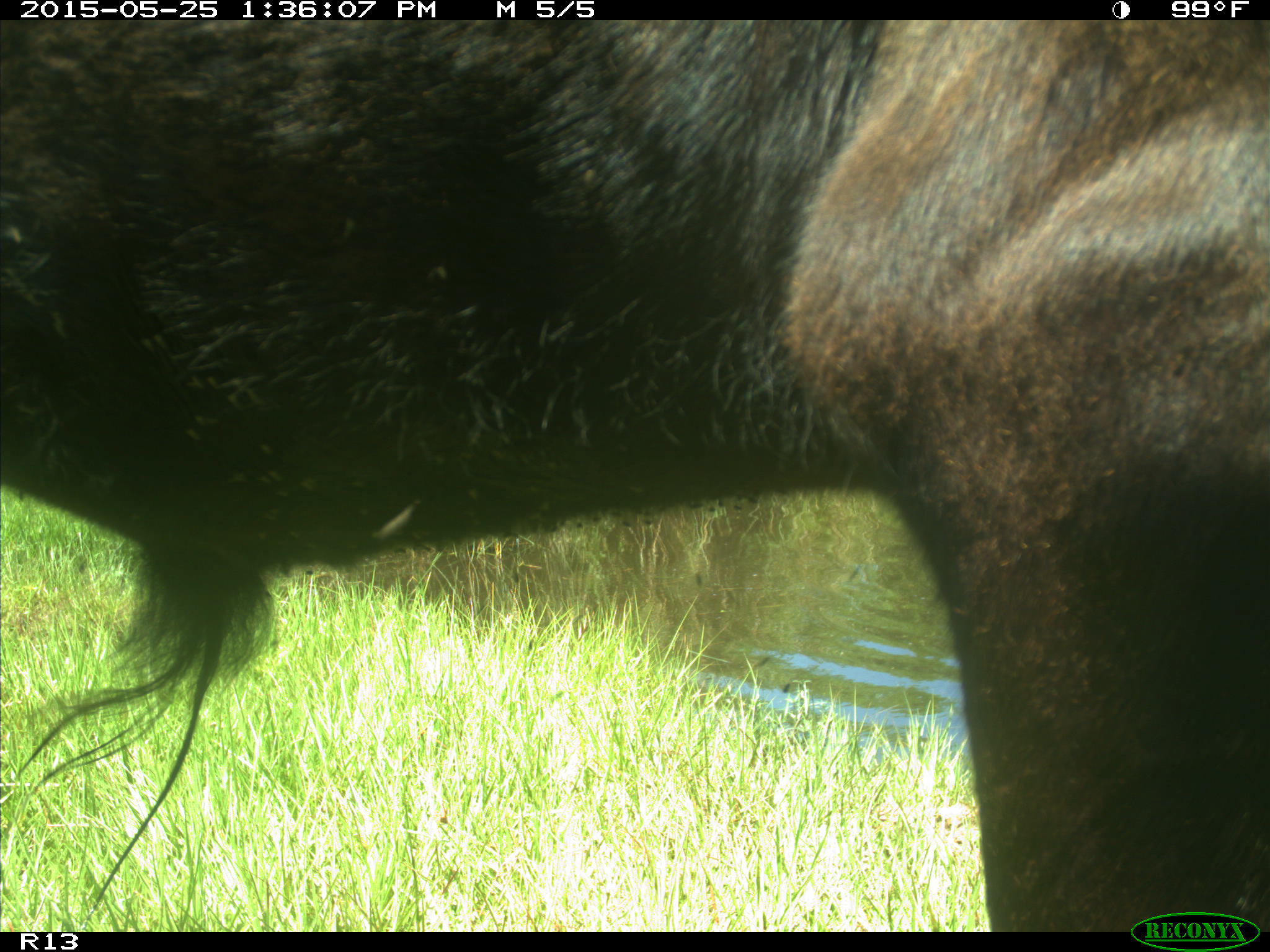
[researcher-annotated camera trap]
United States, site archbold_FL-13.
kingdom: Animalia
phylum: Chordata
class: Mammalia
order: Artiodactyla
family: Bovidae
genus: Bos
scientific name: Bos taurus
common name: domestic cow